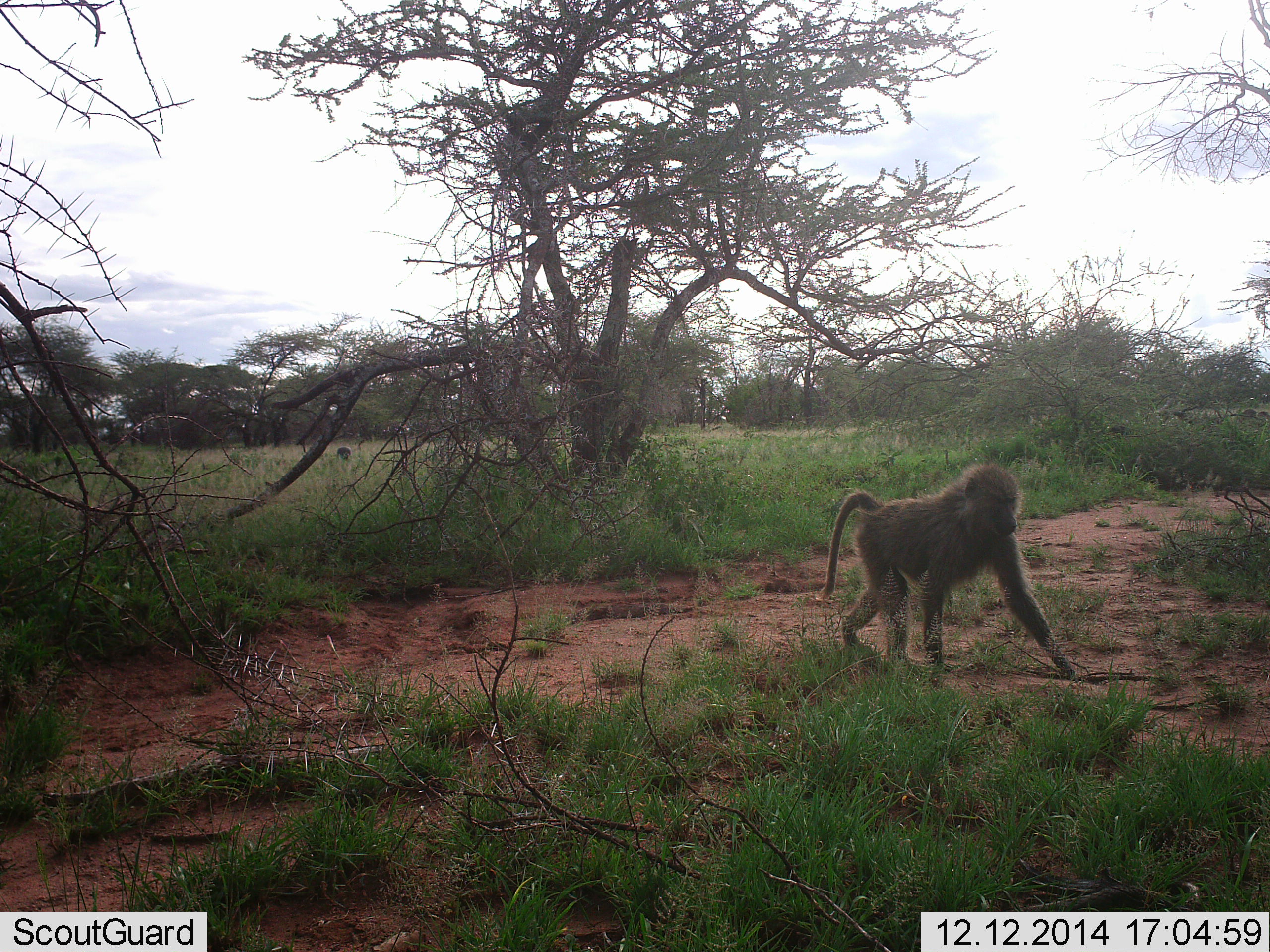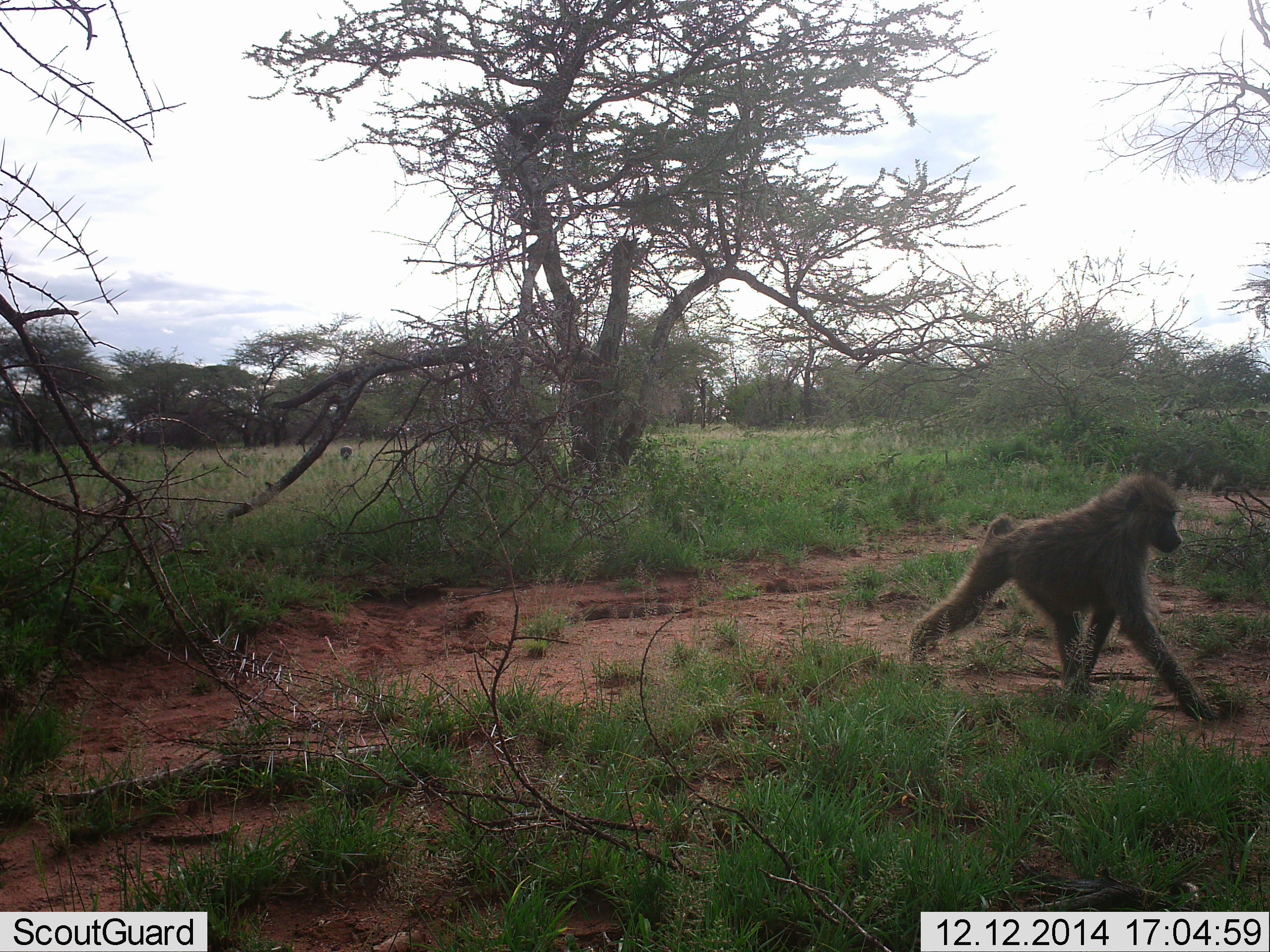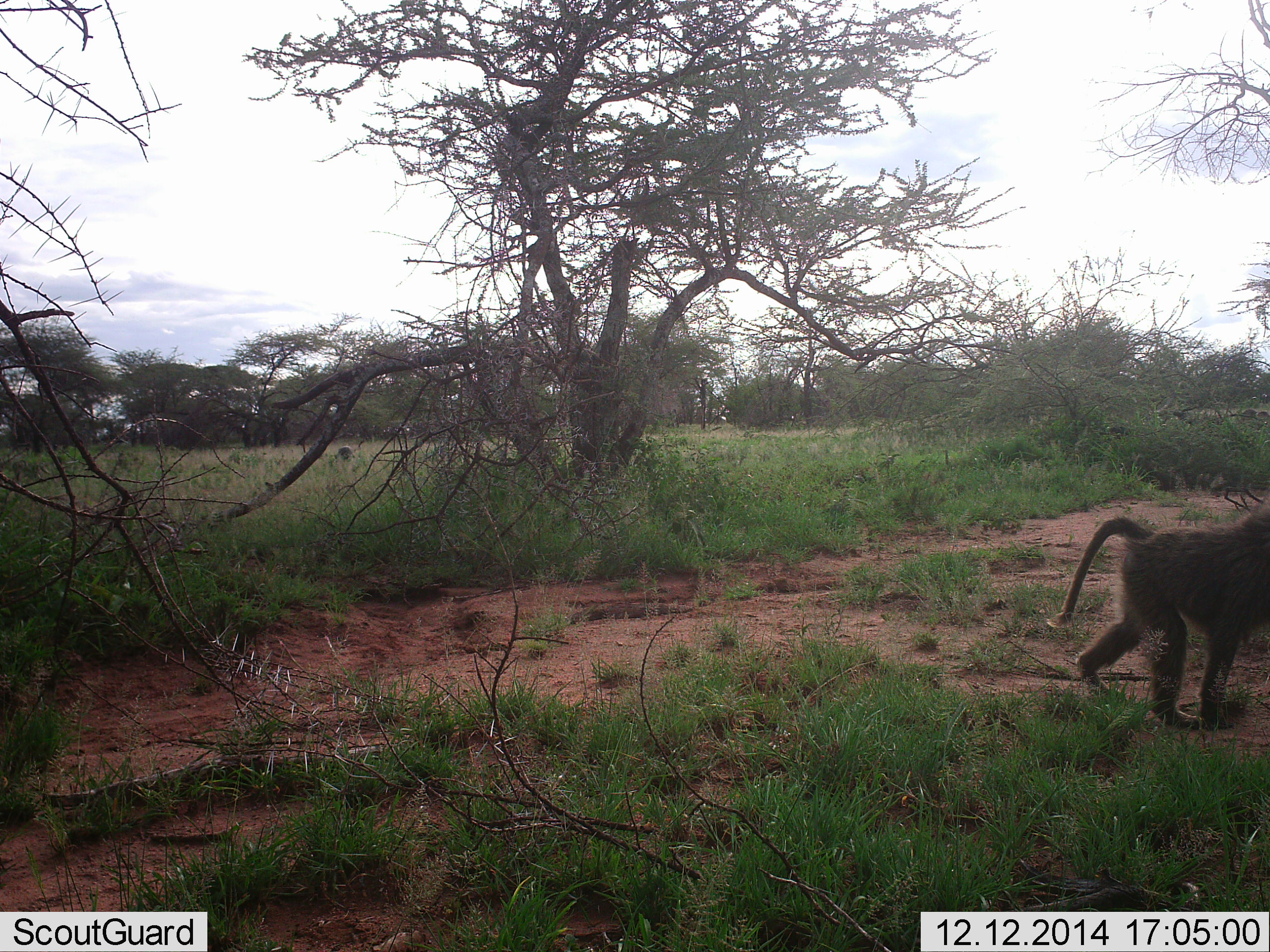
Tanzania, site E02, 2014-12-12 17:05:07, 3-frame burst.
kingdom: Animalia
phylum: Chordata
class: Mammalia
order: Primates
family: Cercopithecidae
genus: Papio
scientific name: Papio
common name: baboon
Baboon (Papio), count 1. Behavior (volunteer vote fractions): standing 0%, resting 0%, moving 100%, interacting 0%. Young present (vote fraction): 0%. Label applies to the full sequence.